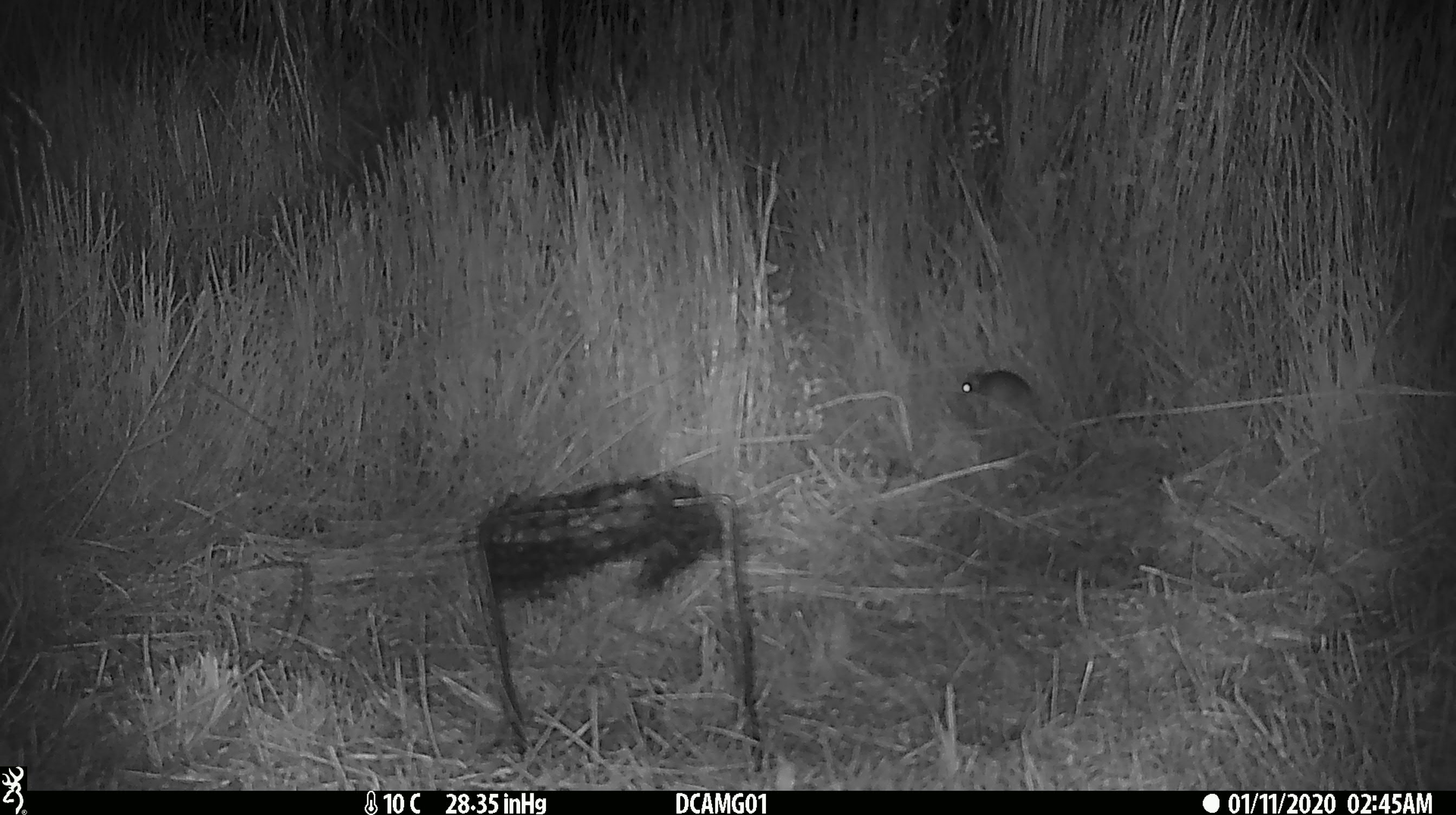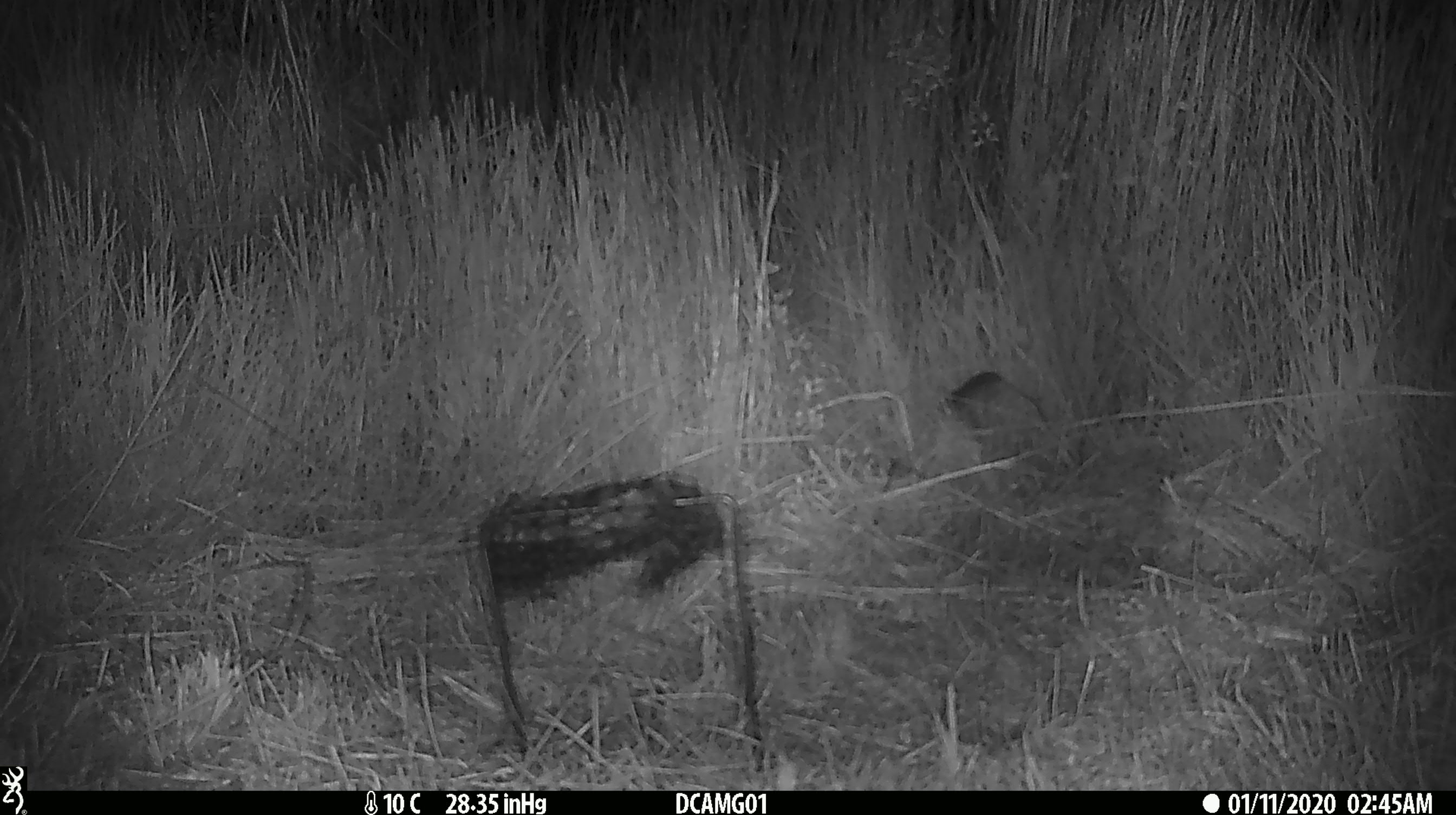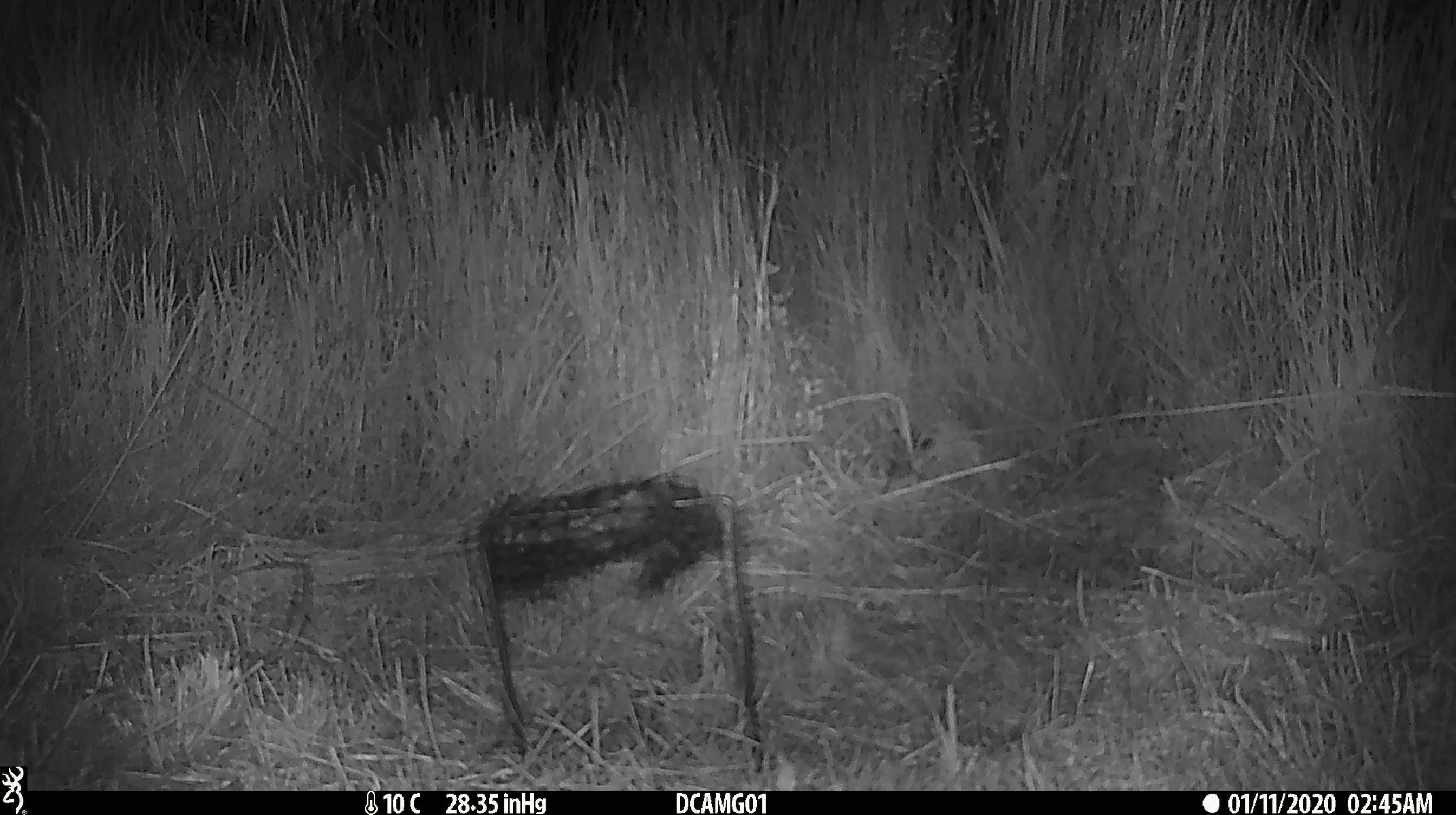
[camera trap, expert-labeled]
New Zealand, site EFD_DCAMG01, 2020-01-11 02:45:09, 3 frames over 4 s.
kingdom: Animalia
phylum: Chordata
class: Mammalia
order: Rodentia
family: Muridae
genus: Mus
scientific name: Mus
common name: mouse